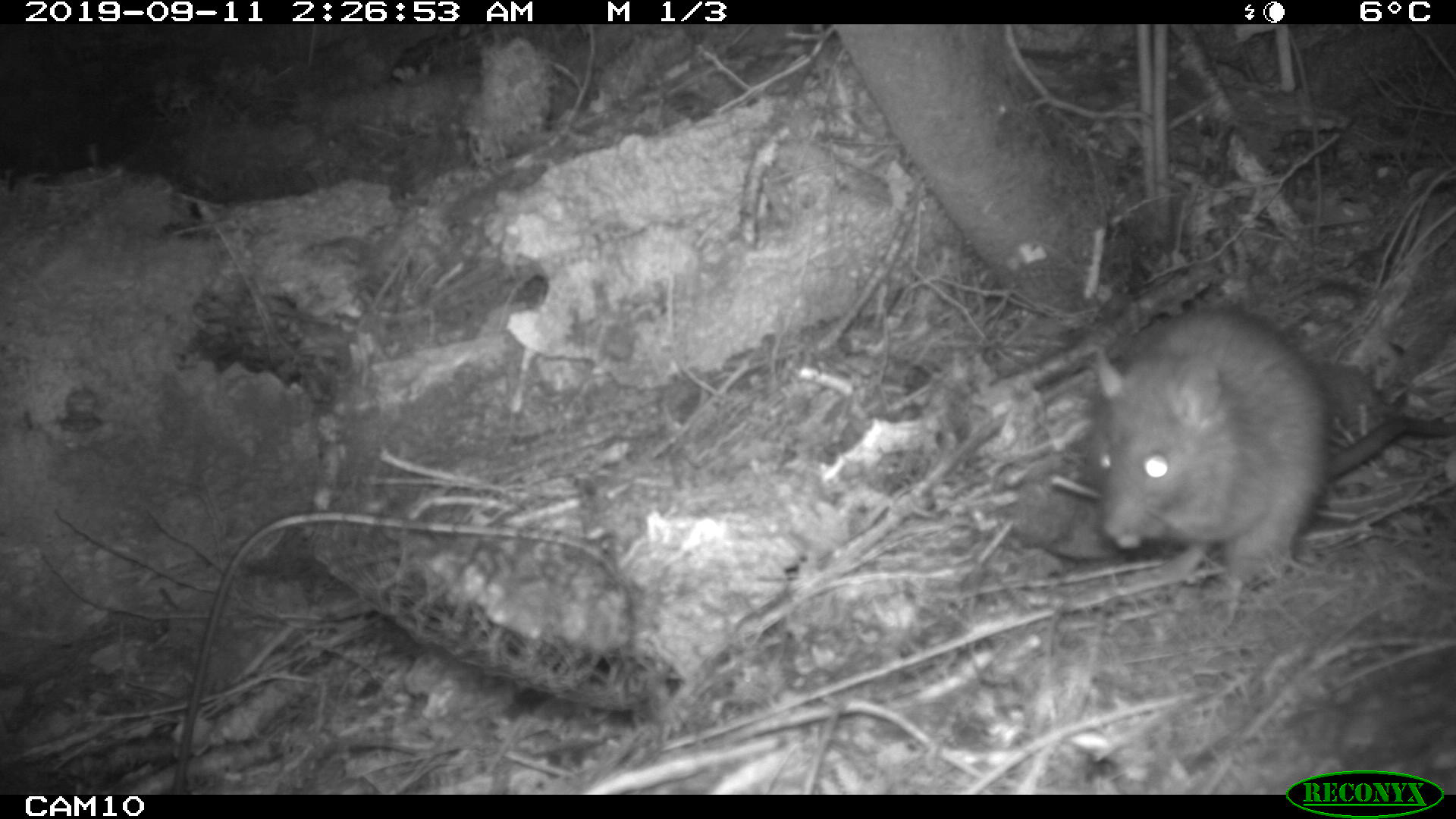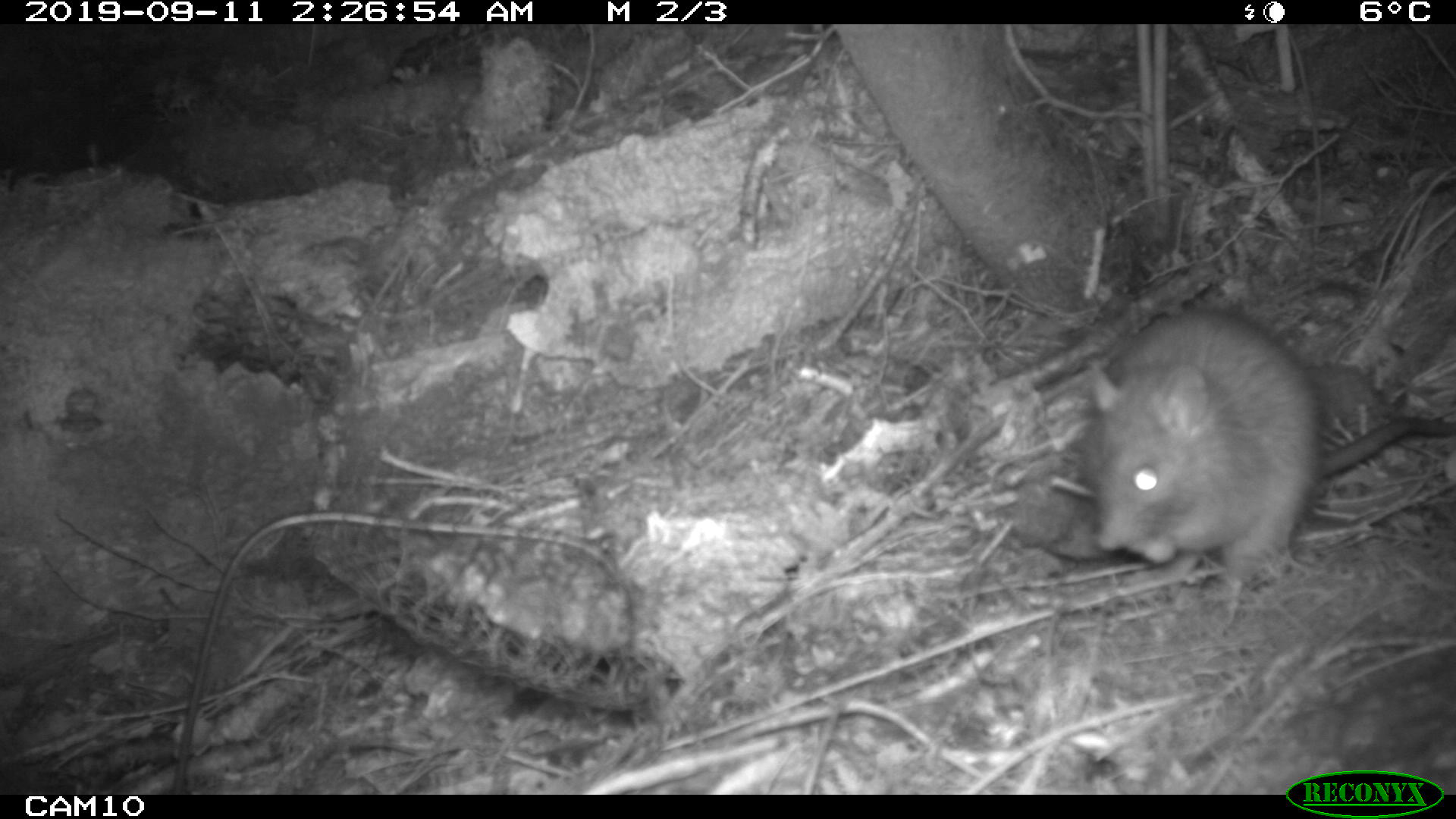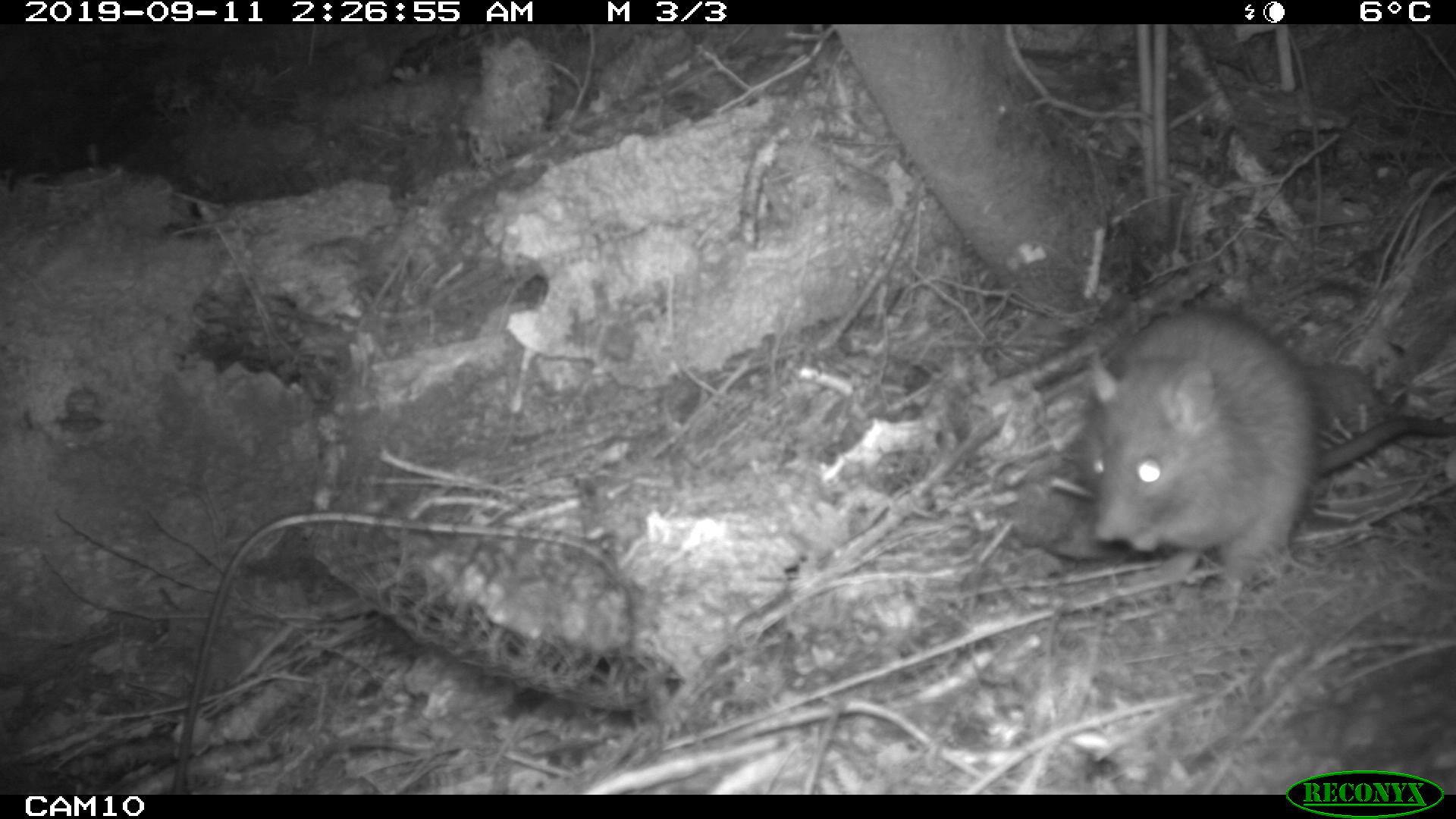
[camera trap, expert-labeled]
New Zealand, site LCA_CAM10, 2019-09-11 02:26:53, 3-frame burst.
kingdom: Animalia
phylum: Chordata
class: Mammalia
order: Rodentia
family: Muridae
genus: Rattus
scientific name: Rattus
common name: rat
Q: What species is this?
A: Rat (Rattus).